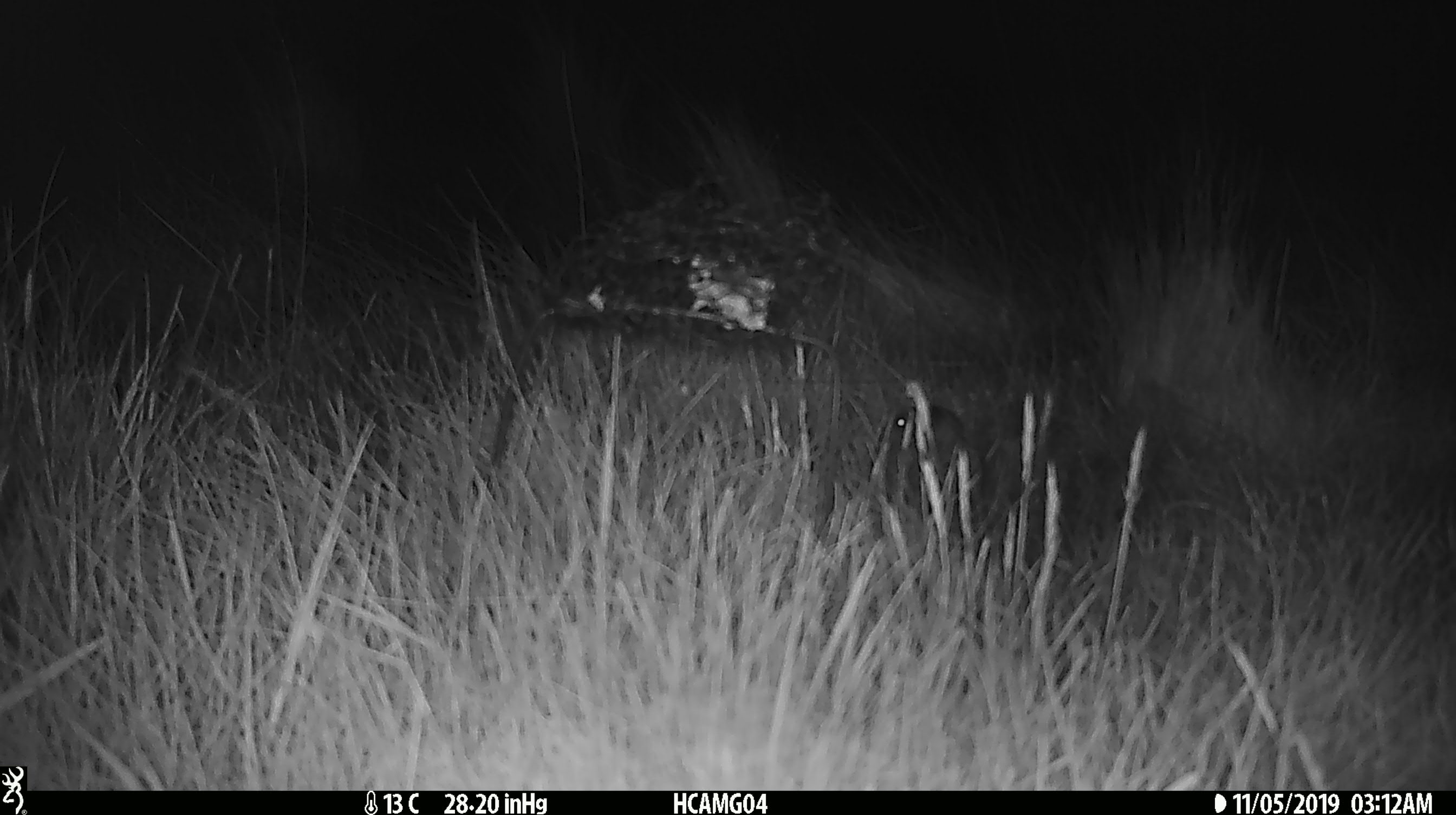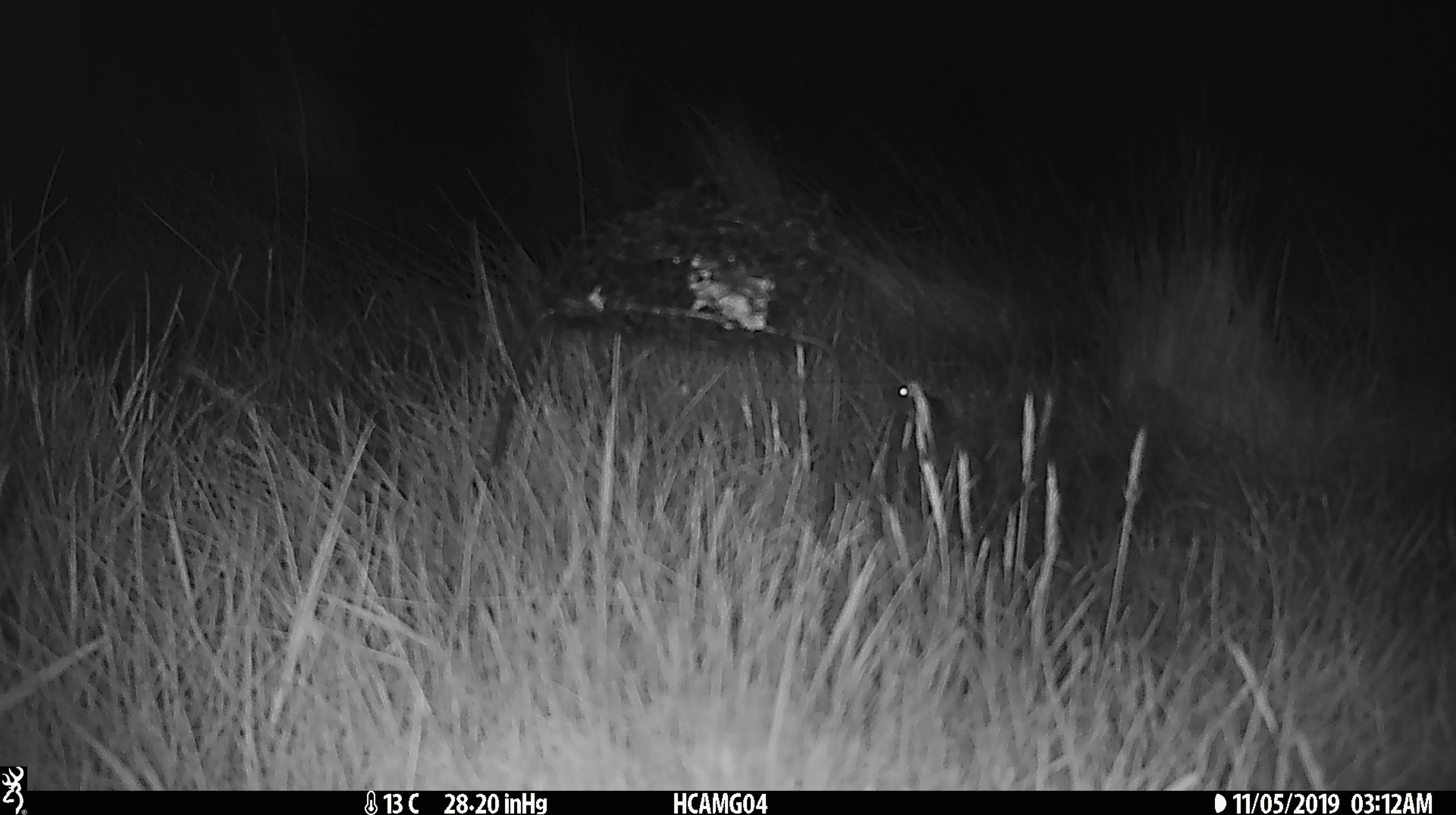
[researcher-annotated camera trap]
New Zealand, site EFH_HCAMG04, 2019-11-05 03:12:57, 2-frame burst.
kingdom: Animalia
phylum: Chordata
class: Mammalia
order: Rodentia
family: Muridae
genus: Mus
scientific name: Mus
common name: mouse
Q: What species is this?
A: Mouse (Mus).